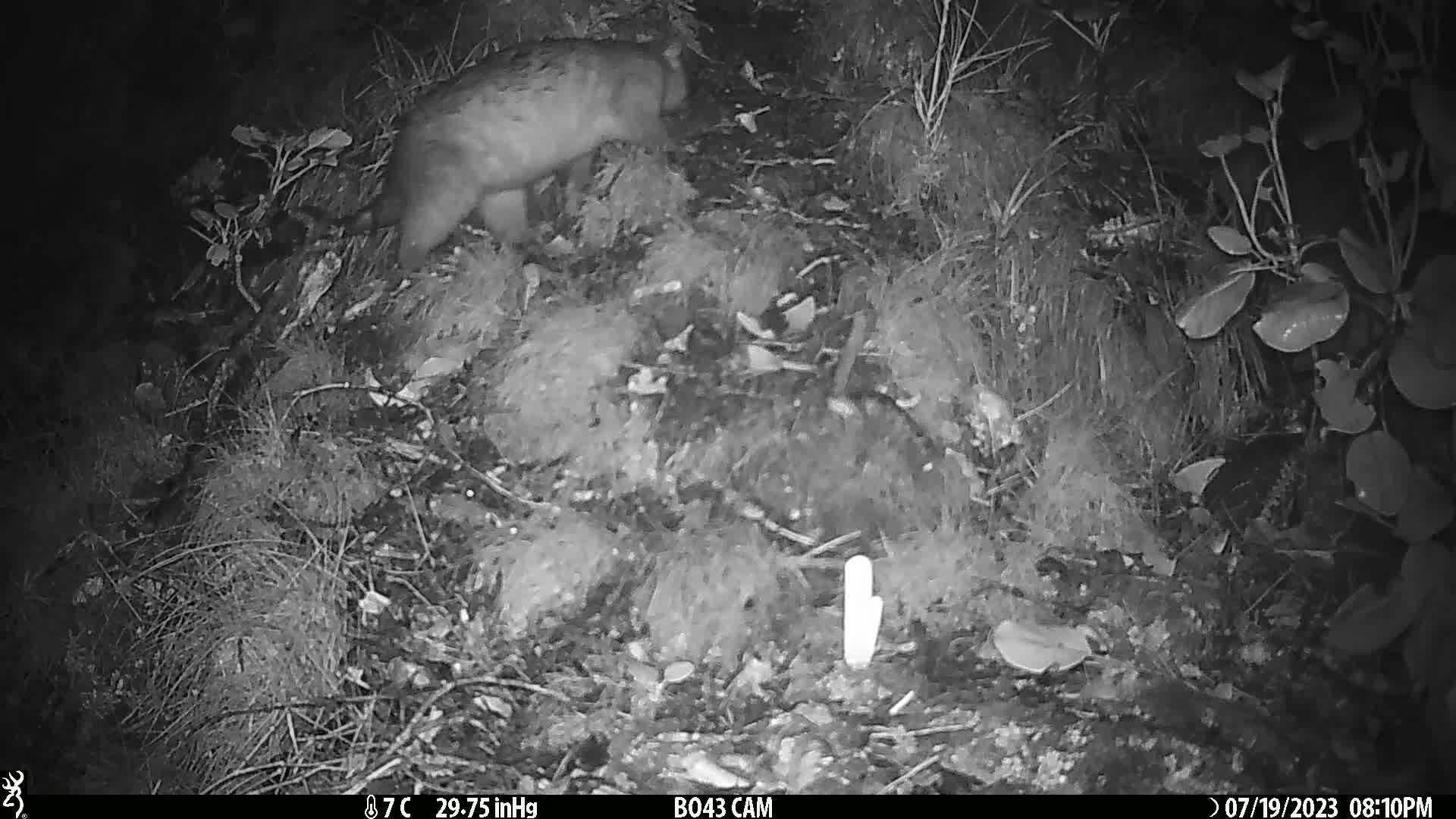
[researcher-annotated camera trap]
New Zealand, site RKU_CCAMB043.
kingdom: Animalia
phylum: Chordata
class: Mammalia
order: Diprotodontia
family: Phalangeridae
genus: Trichosurus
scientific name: Trichosurus vulpecula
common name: common brushtail possum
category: possum